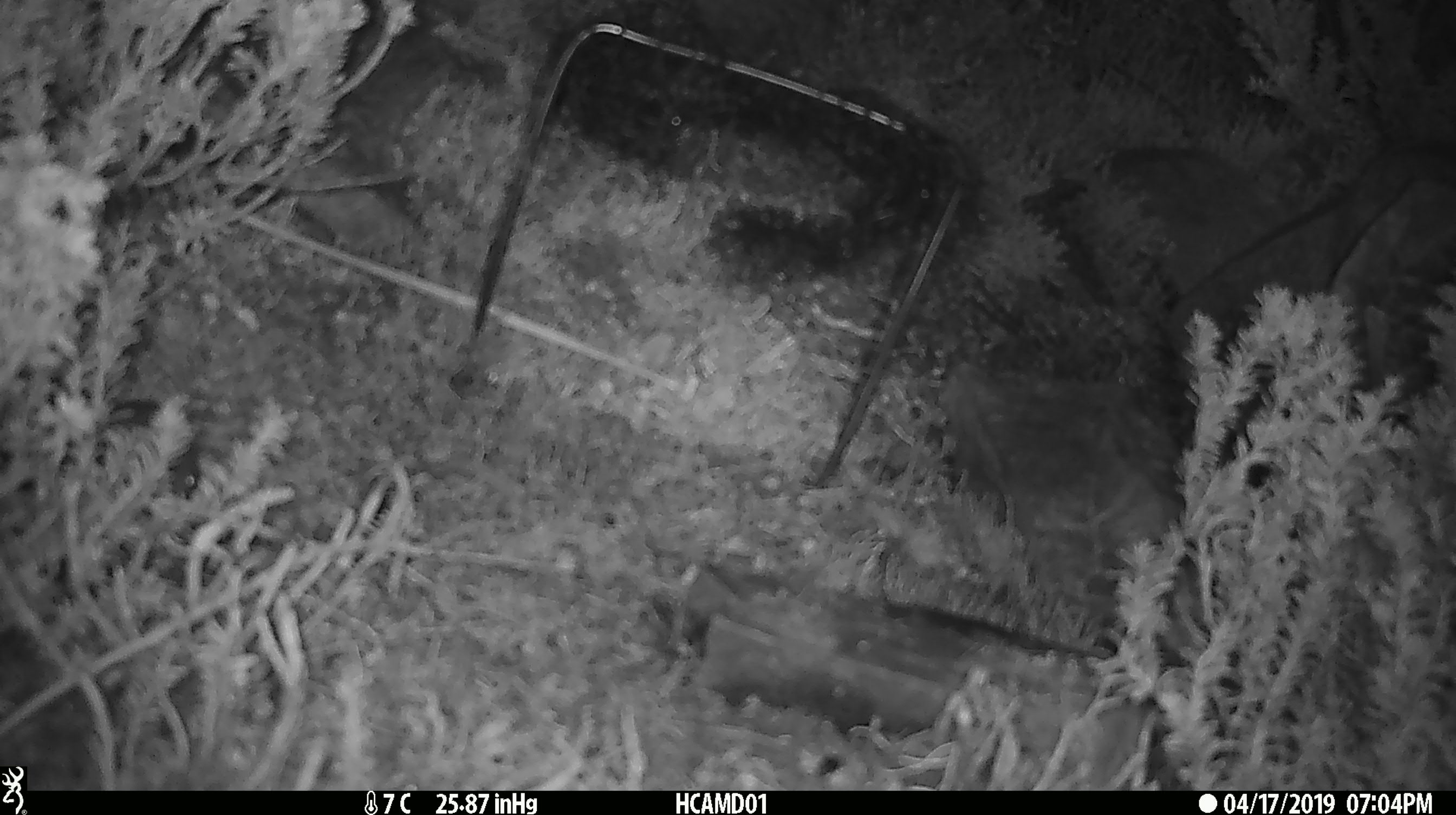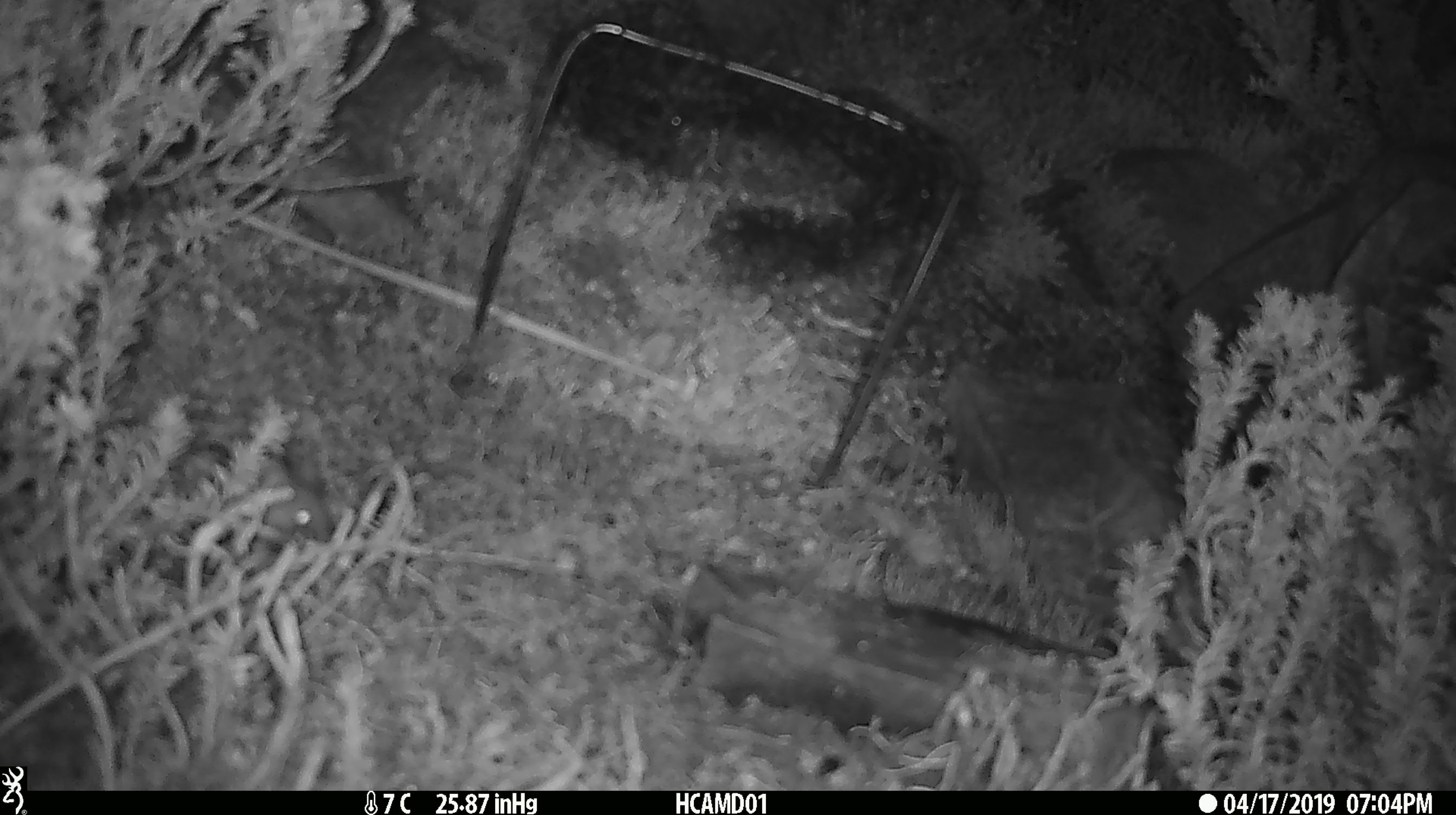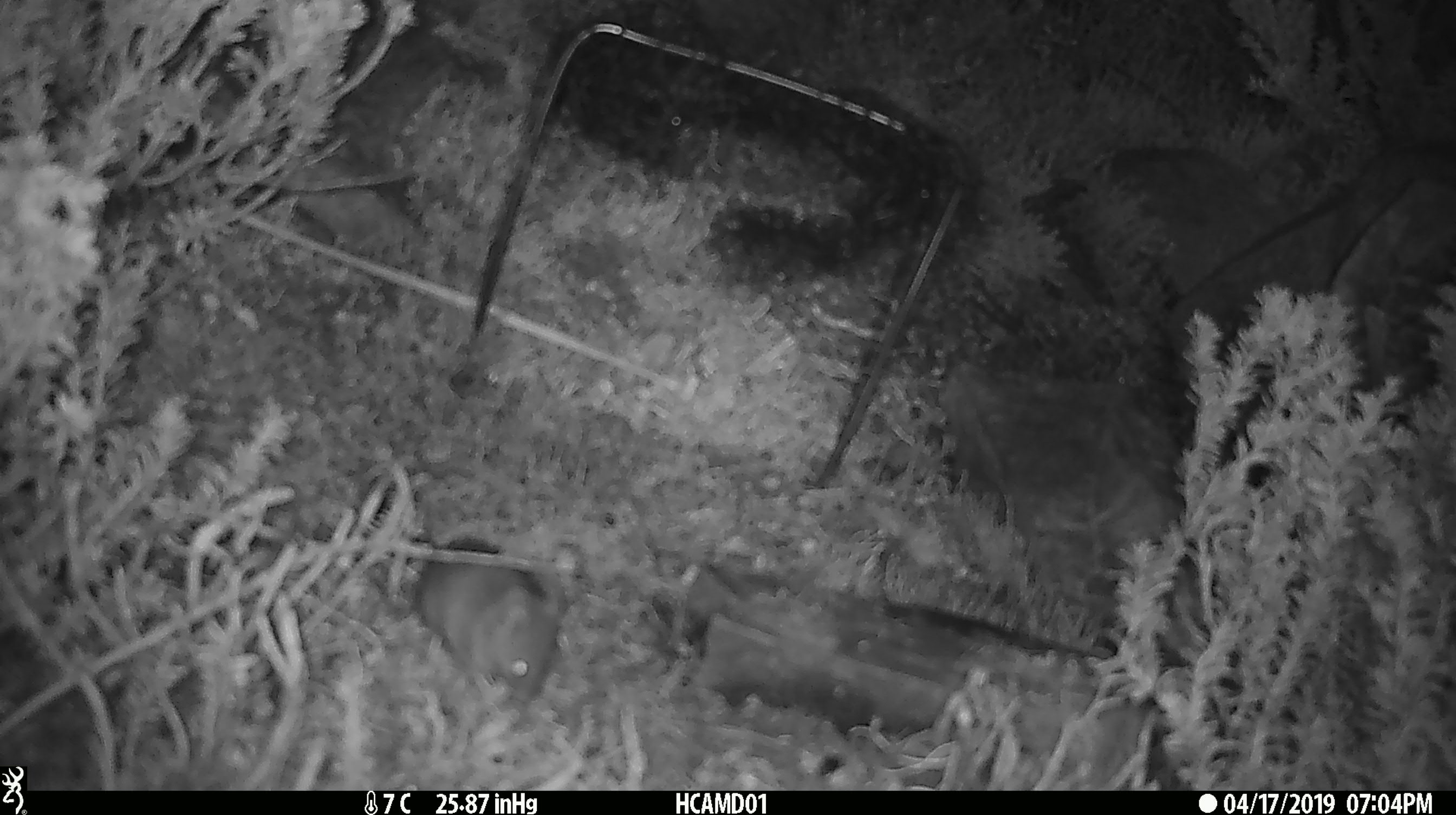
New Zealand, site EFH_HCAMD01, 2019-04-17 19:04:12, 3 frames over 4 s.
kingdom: Animalia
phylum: Chordata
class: Mammalia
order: Rodentia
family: Muridae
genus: Mus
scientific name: Mus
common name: mouse